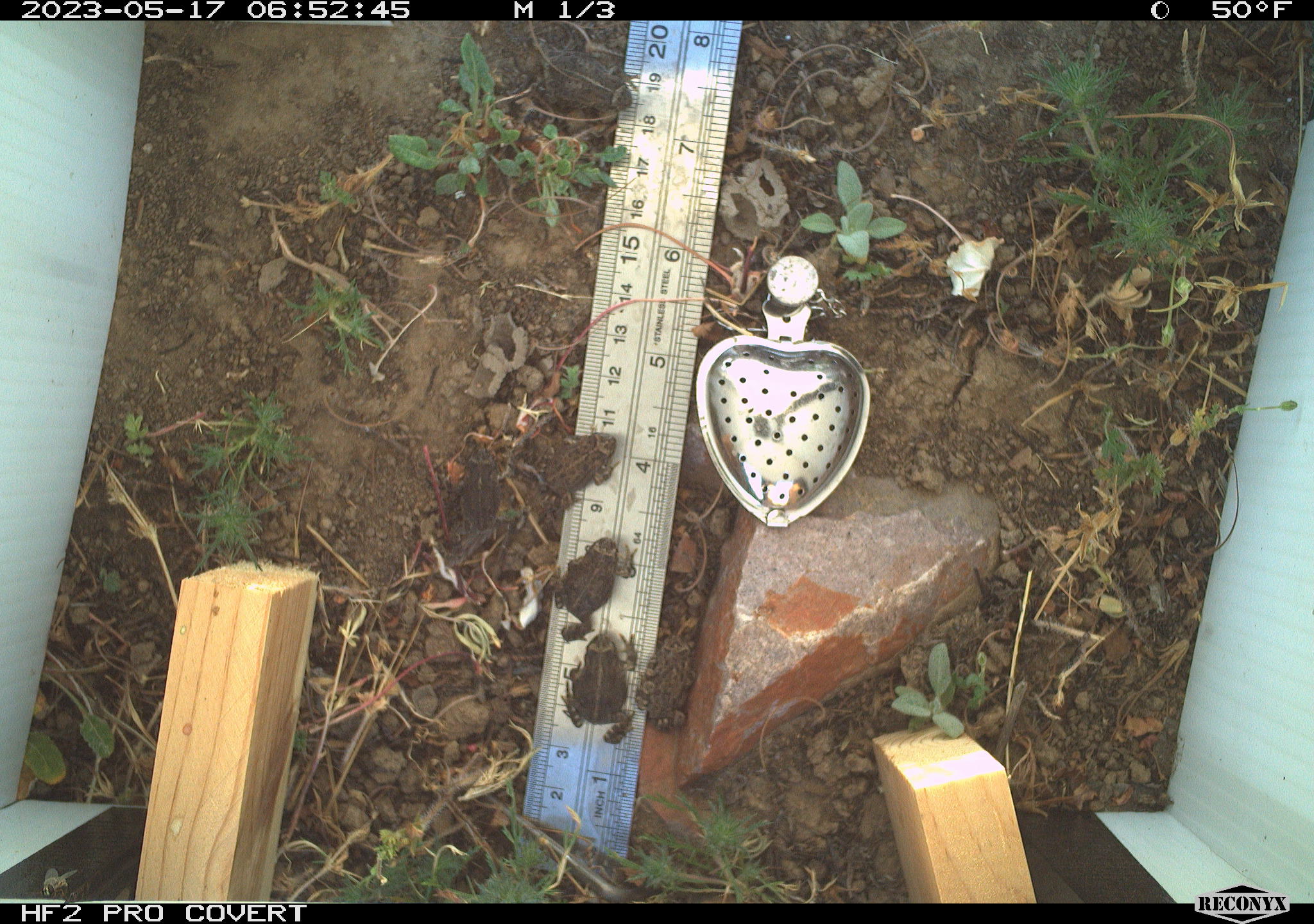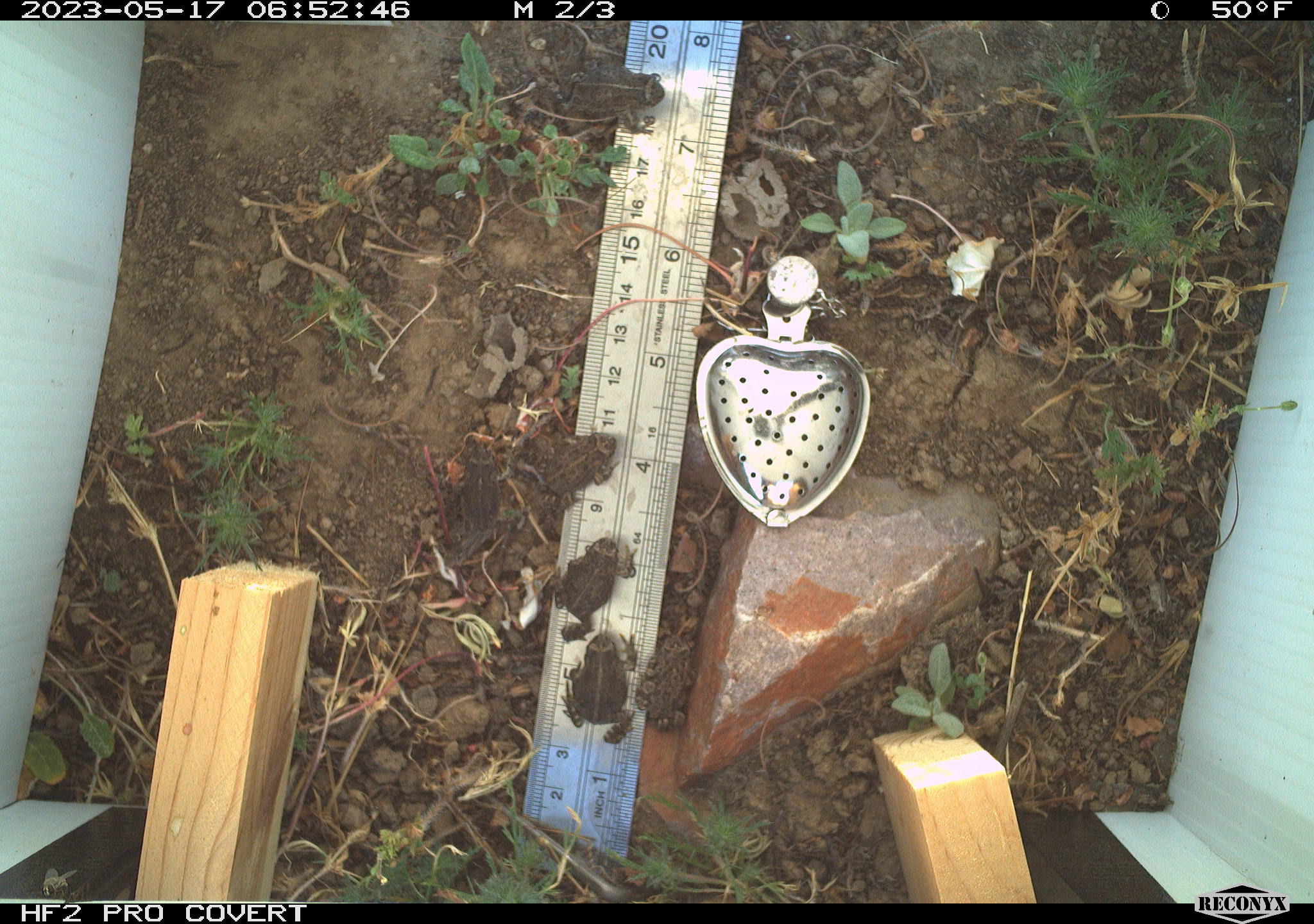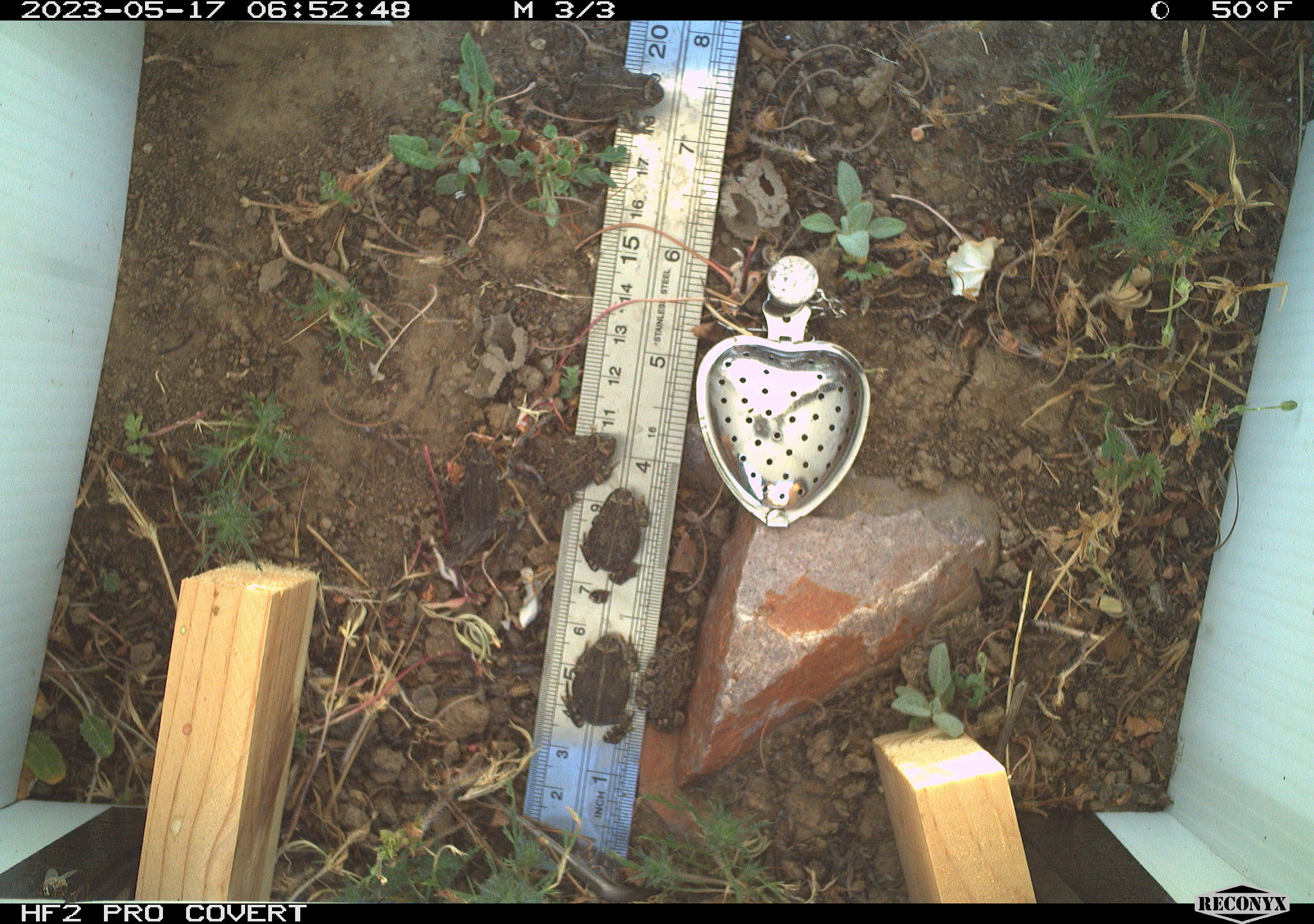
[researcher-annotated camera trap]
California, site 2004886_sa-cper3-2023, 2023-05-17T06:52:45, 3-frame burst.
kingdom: Animalia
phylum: Chordata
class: Amphibia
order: Anura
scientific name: Anura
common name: frogs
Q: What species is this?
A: Frogs (Anura).